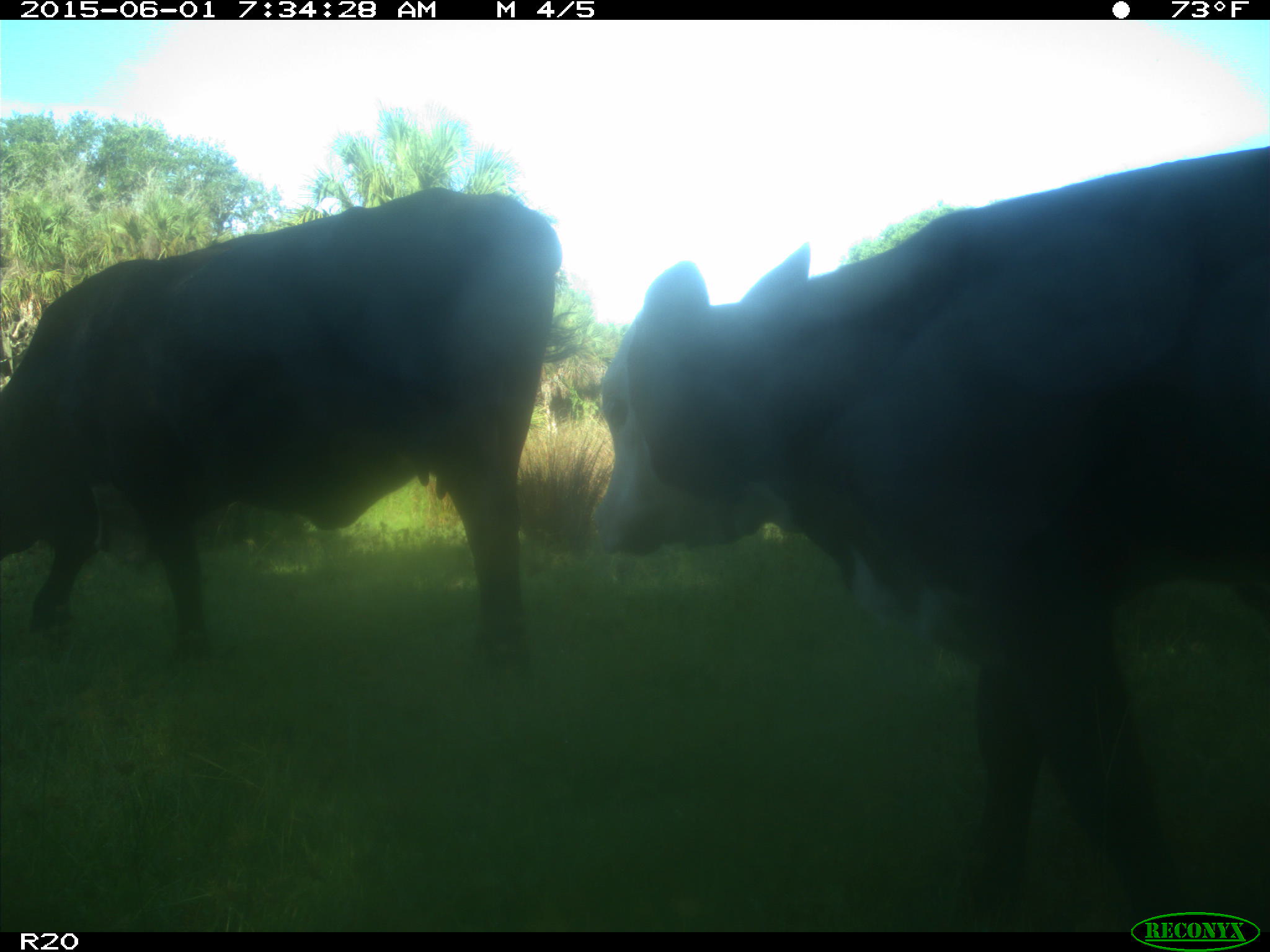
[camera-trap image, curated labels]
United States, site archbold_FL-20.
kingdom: Animalia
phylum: Chordata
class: Mammalia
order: Artiodactyla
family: Bovidae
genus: Bos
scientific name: Bos taurus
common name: domestic cow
Bos taurus (domestic cow).